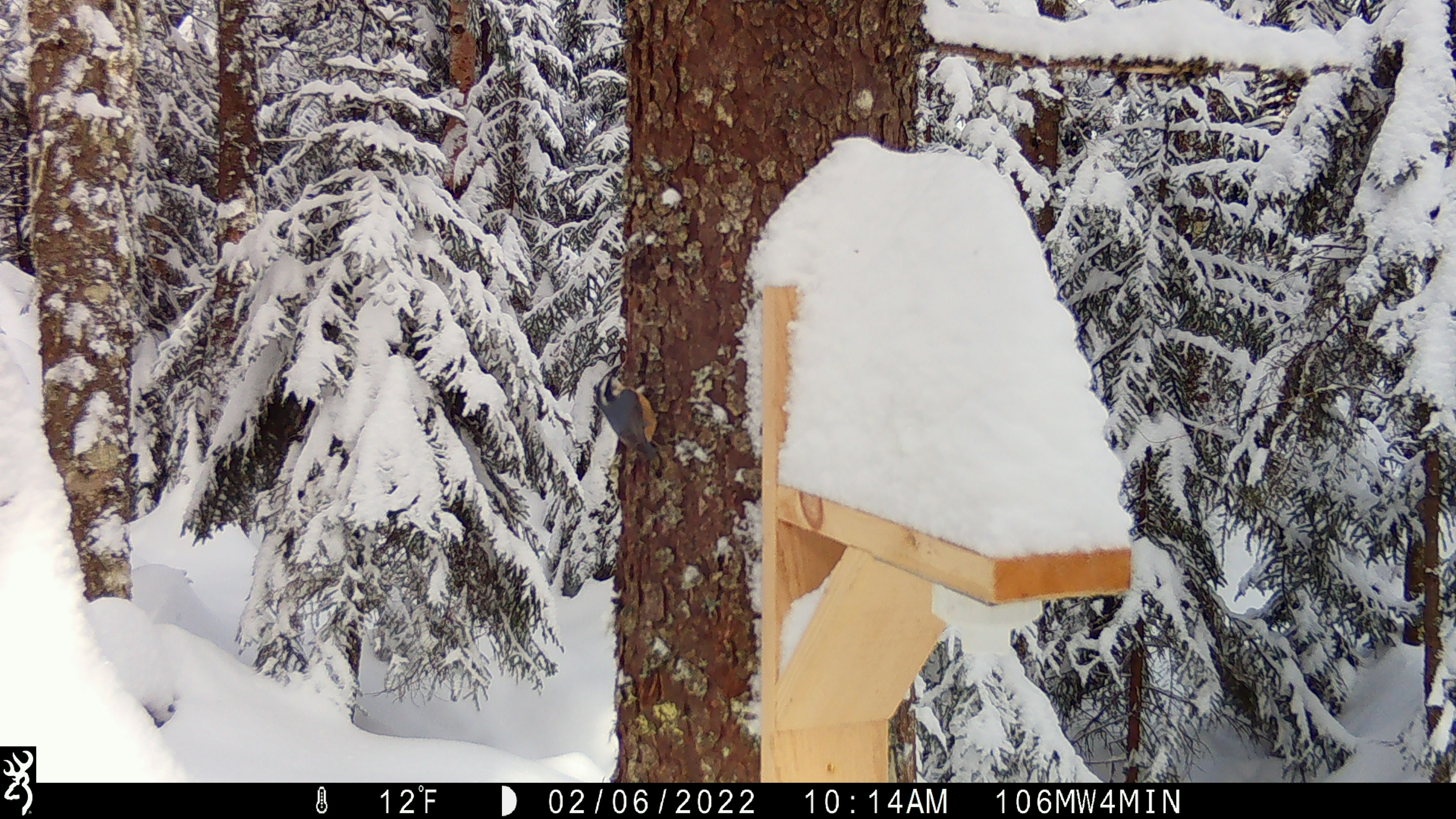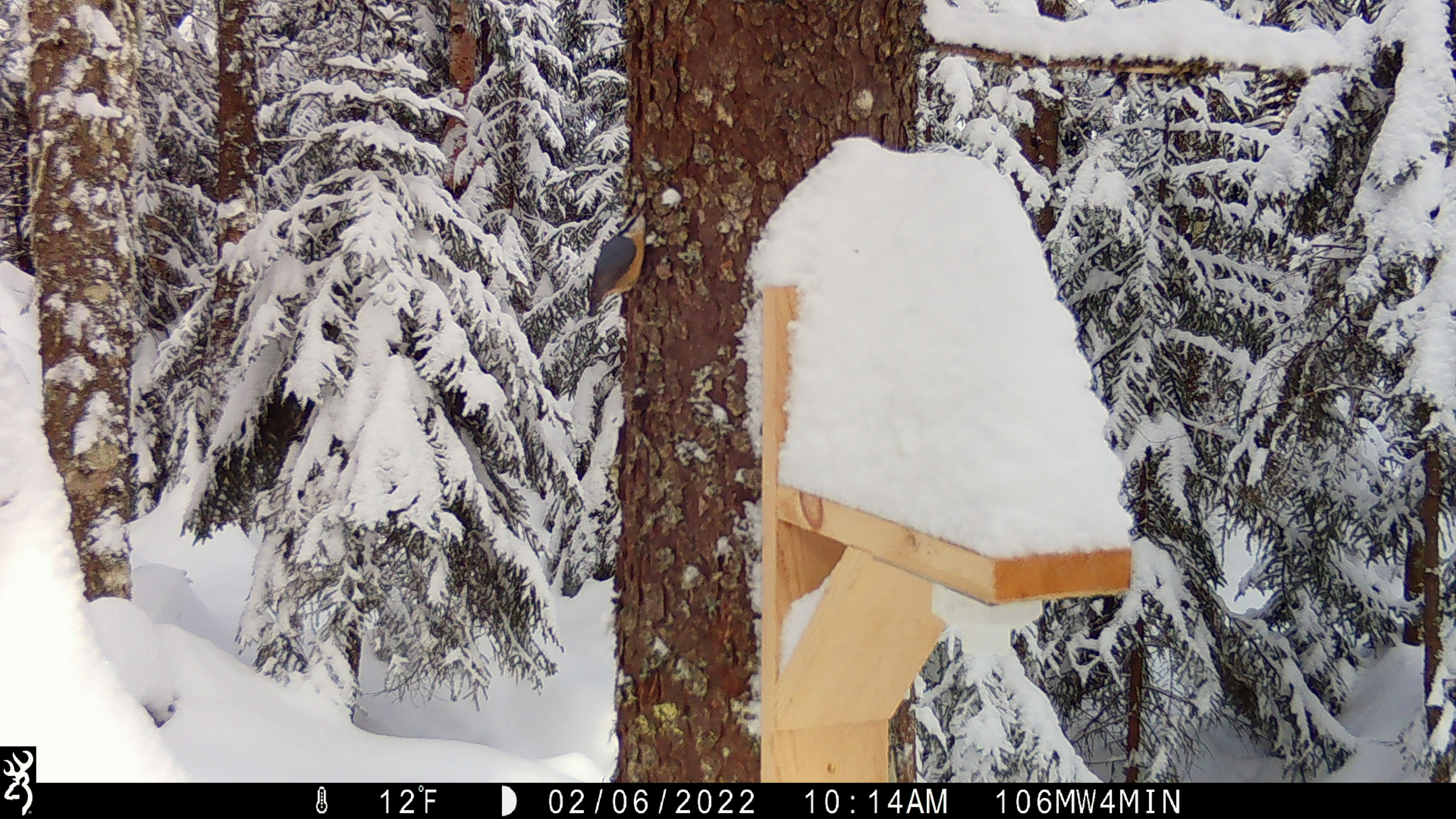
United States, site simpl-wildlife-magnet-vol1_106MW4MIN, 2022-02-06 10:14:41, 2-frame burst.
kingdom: Animalia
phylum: Chordata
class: Aves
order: Passeriformes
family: Sittidae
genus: Sitta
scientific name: Sitta canadensis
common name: red-breasted nuthatch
Red-breasted nuthatch (Sitta canadensis).